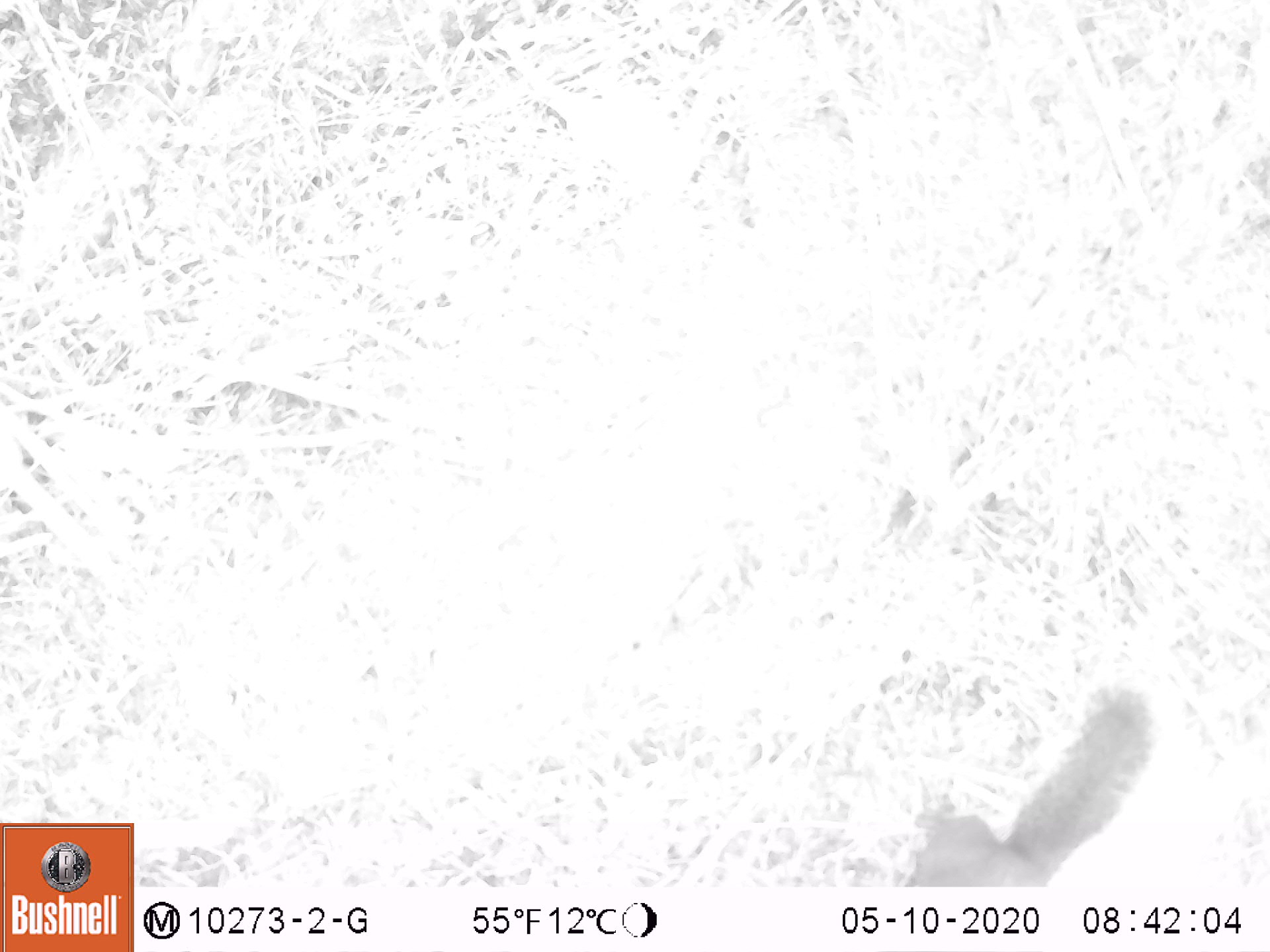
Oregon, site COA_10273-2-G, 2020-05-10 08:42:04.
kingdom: Animalia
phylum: Chordata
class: Mammalia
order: Rodentia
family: Sciuridae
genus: Tamiasciurus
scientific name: Tamiasciurus douglasii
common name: douglas squirrel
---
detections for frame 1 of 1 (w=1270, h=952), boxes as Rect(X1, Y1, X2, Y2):
douglas squirrel: Rect(908, 687, 1155, 883)